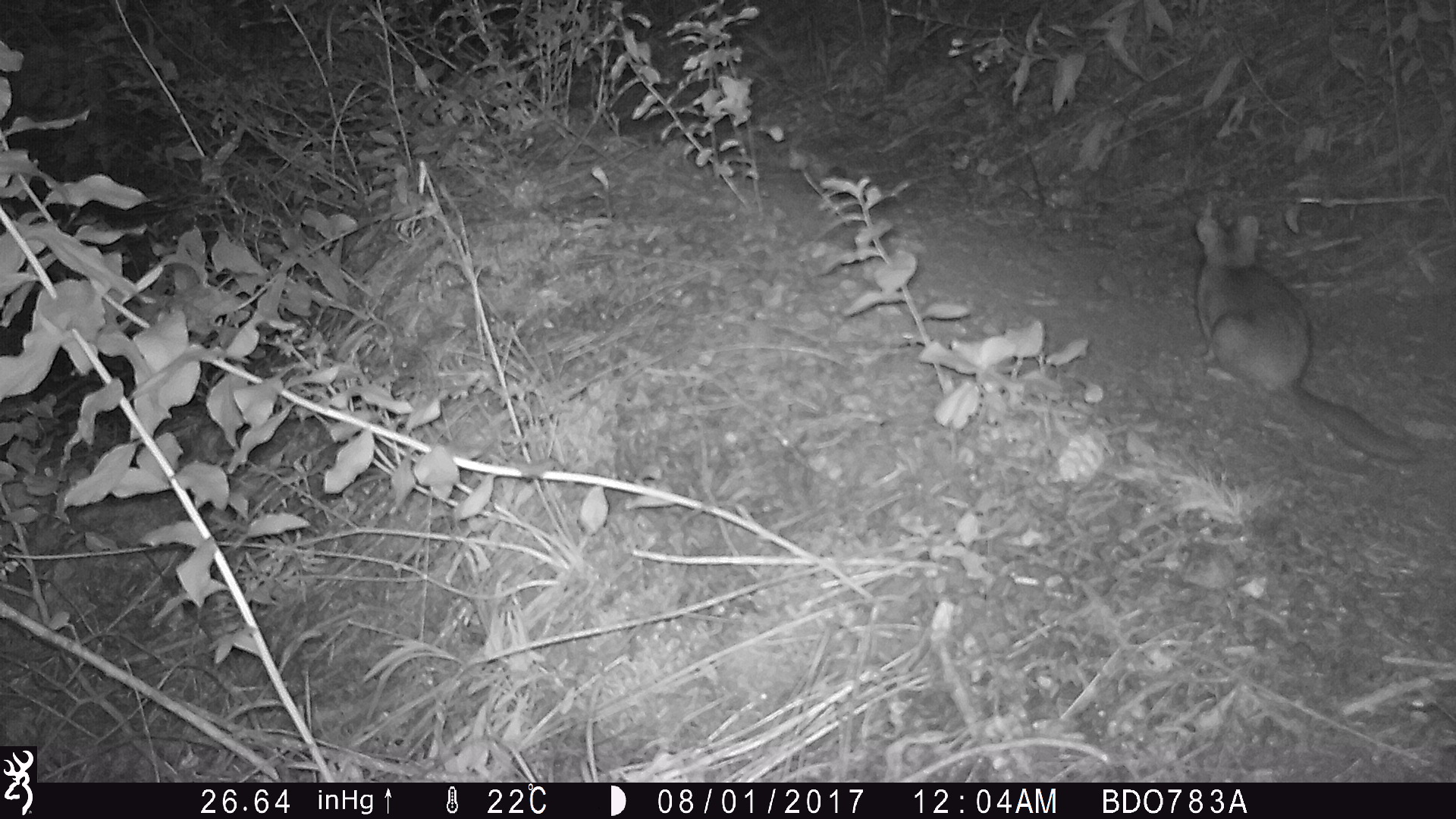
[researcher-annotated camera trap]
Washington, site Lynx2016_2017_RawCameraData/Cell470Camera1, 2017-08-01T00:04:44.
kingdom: Animalia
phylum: Chordata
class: Mammalia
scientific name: Mammalia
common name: small mammal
Small mammal (Mammalia). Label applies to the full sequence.